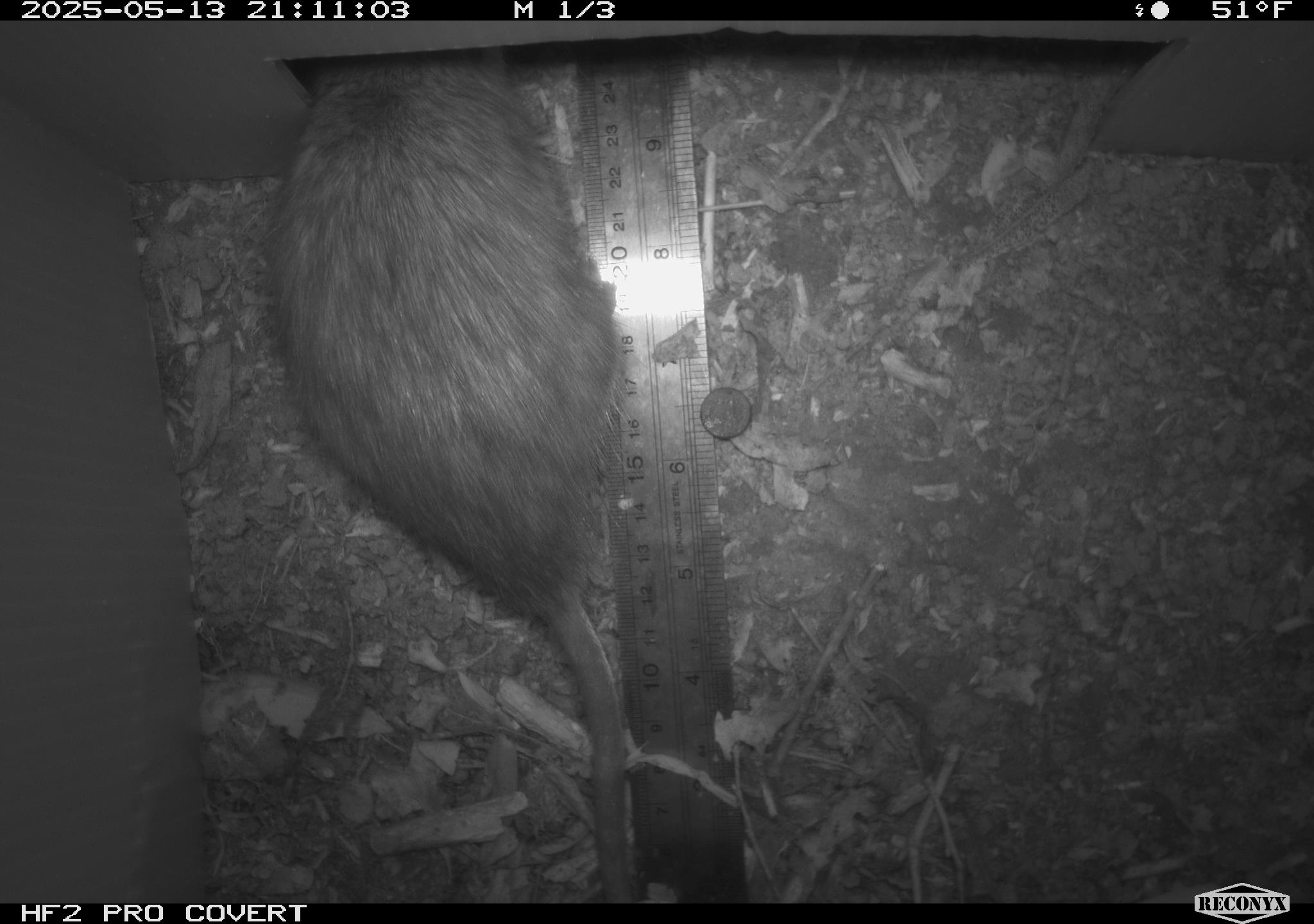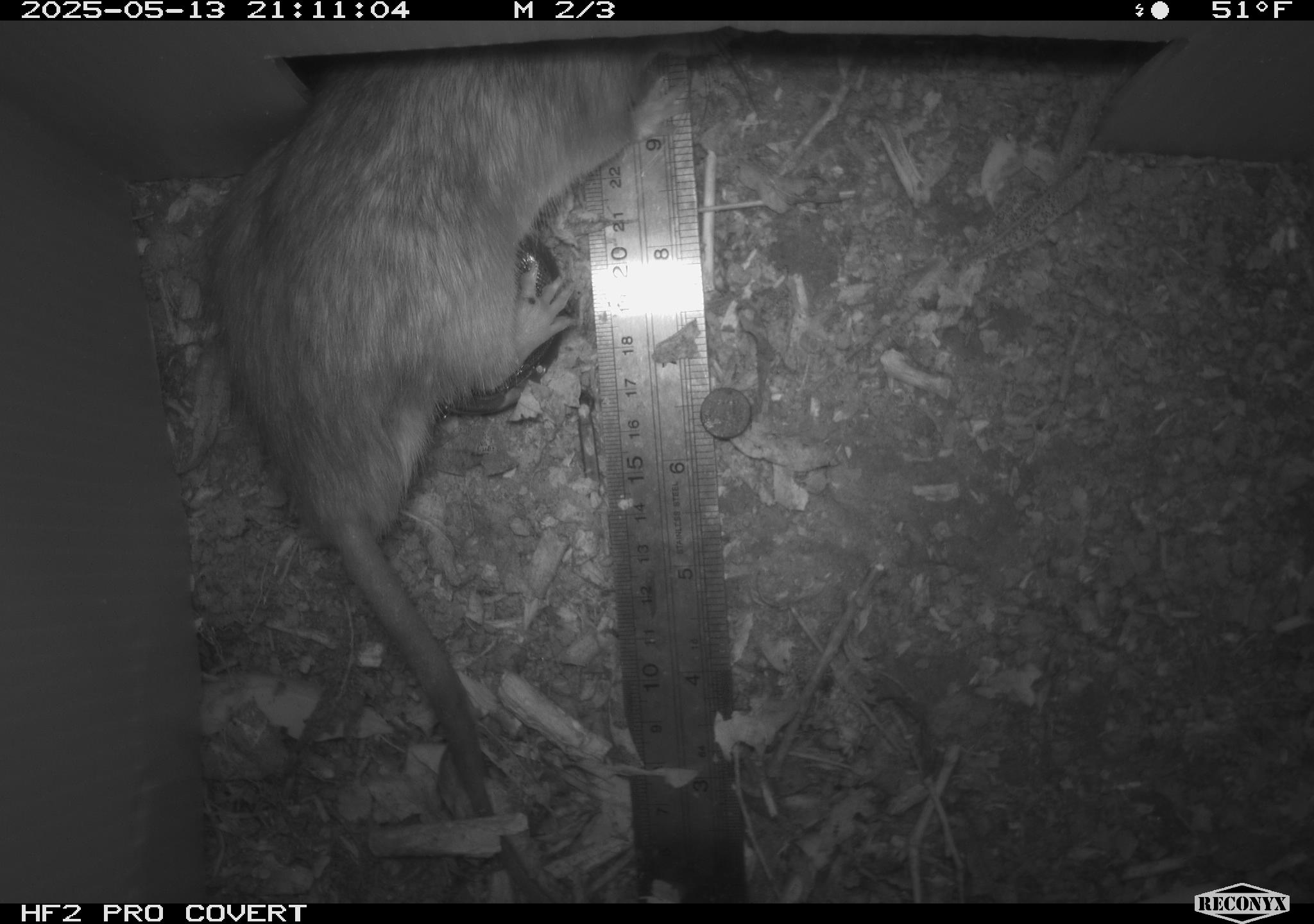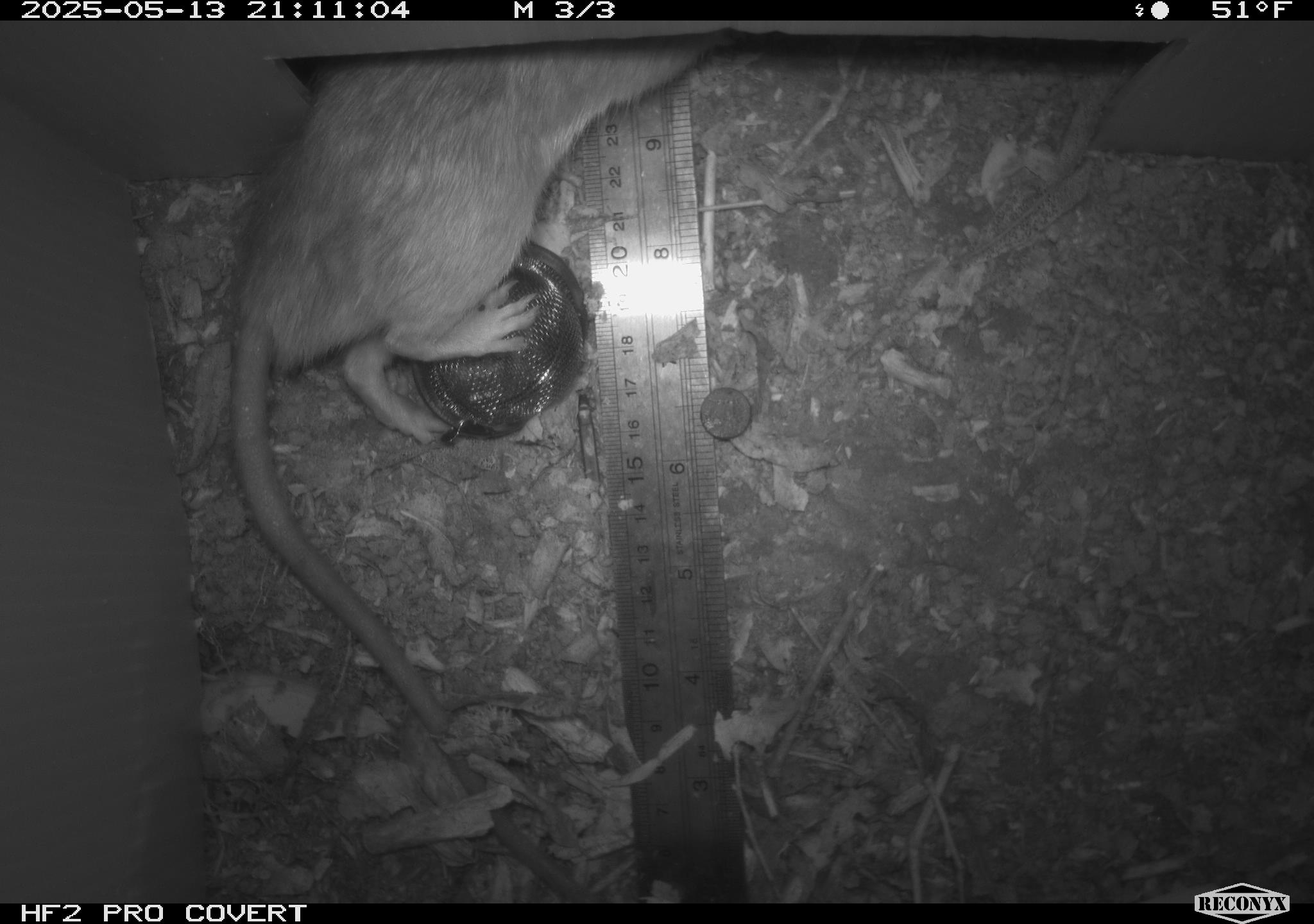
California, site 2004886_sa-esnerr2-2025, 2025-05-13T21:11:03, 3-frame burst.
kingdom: Animalia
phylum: Chordata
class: Mammalia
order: Rodentia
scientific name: Rodentia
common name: rodent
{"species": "rodent (Rodentia)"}